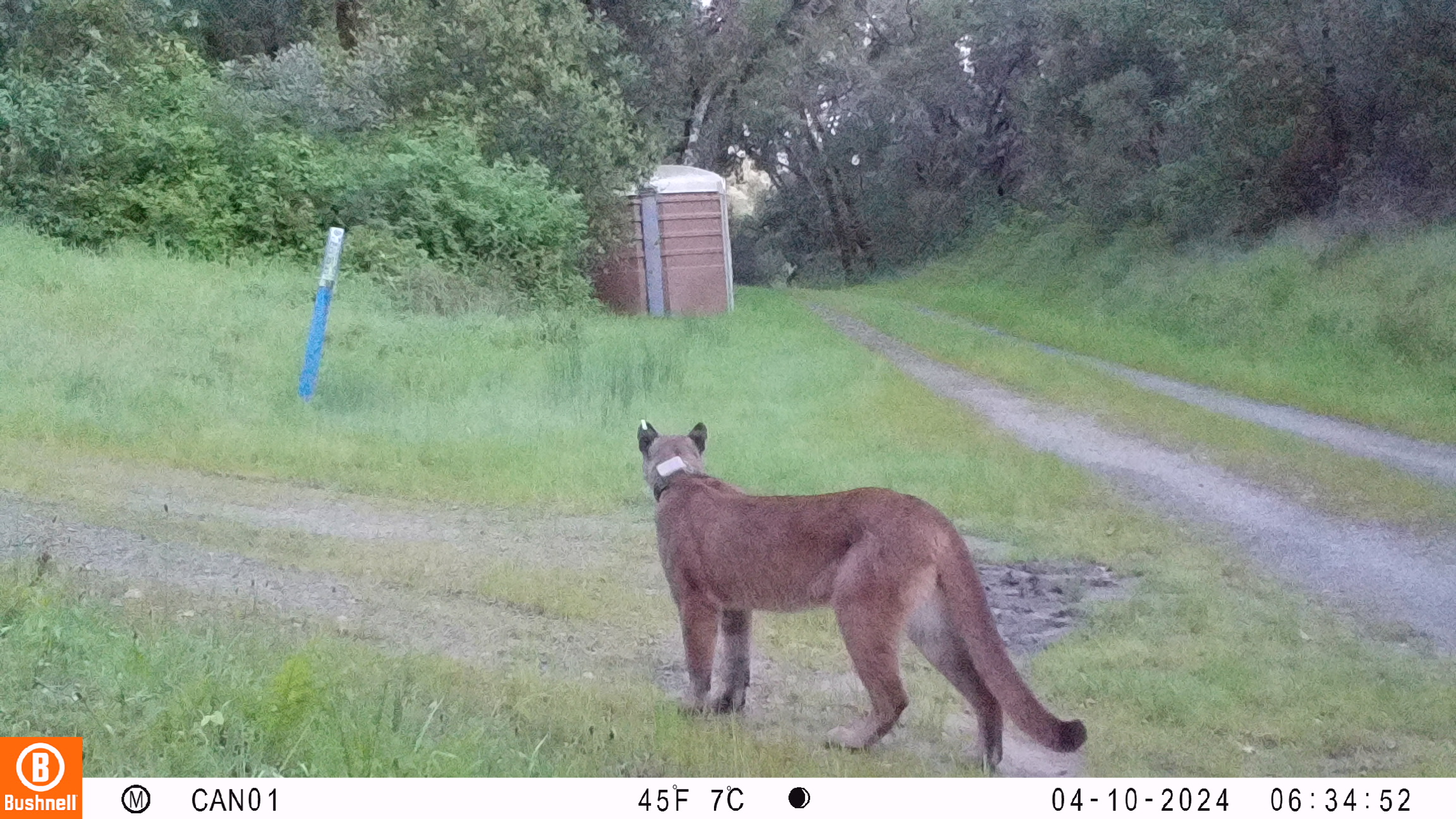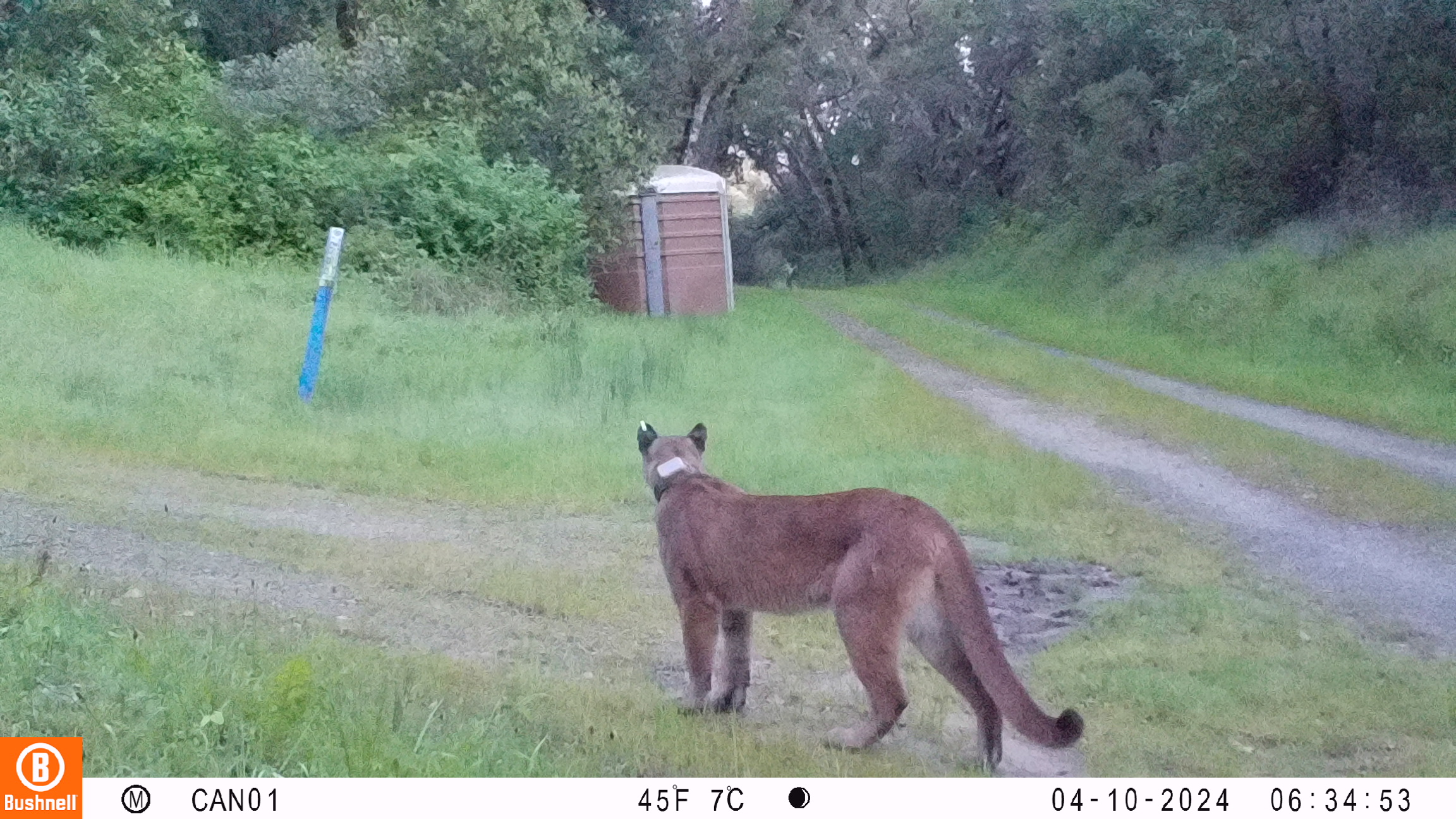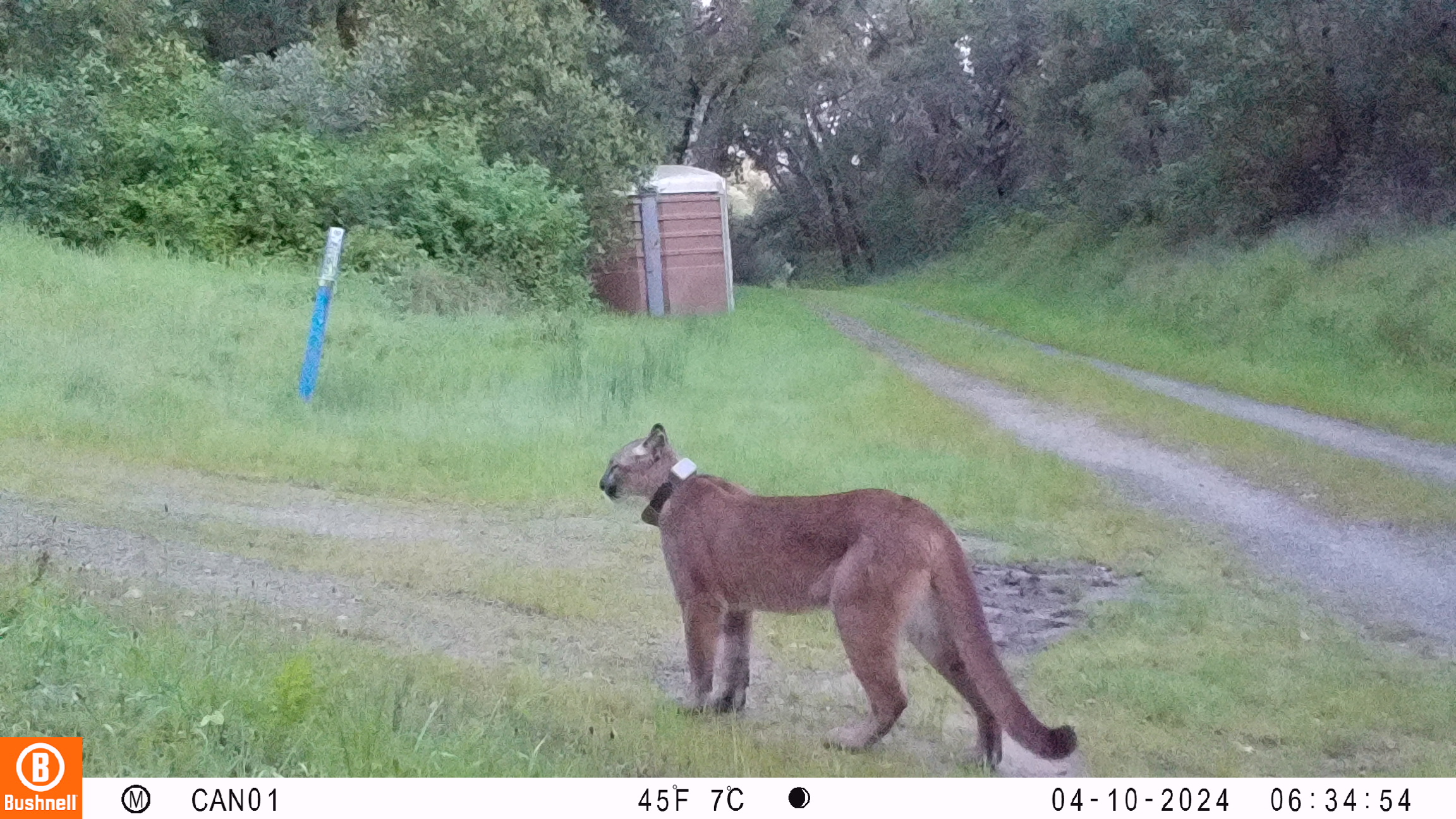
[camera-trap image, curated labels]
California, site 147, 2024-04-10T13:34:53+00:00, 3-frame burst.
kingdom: Animalia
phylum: Chordata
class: Mammalia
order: Carnivora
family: Felidae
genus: Puma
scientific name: Puma concolor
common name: puma